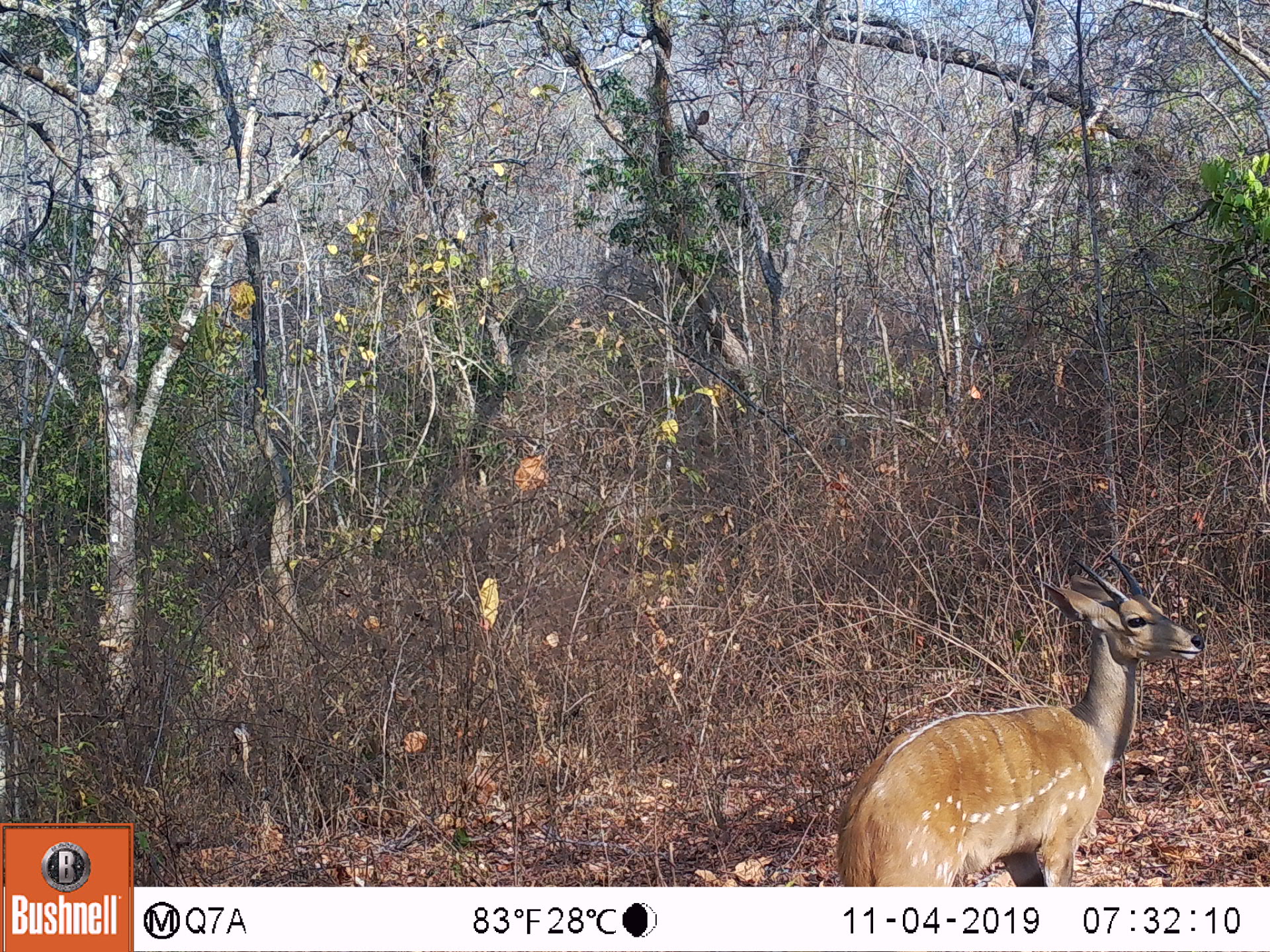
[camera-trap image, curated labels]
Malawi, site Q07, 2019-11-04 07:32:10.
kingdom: Animalia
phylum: Chordata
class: Mammalia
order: Artiodactyla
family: Bovidae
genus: Tragelaphus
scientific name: Tragelaphus sylvaticus sylvaticus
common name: cape bushbuck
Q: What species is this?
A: Cape bushbuck (Tragelaphus sylvaticus sylvaticus).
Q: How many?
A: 1.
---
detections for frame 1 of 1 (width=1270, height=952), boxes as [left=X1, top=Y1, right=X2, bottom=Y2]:
cape bushbuck: [left=837, top=550, right=1208, bottom=884]